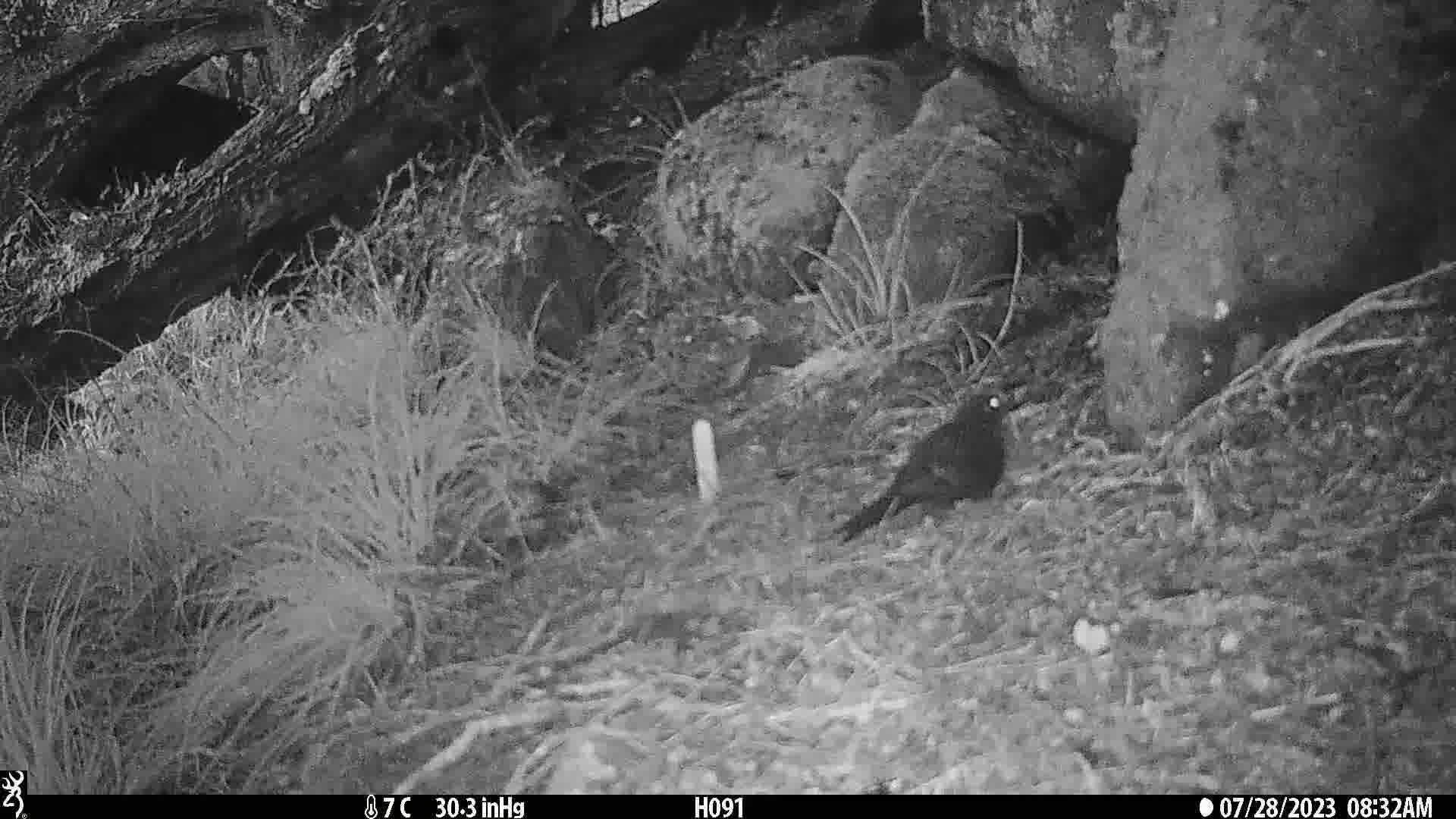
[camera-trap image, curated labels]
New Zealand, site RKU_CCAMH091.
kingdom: Animalia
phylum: Chordata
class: Aves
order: Passeriformes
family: Turdidae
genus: Turdus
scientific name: Turdus merula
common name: eurasian blackbird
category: blackbird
Blackbird (eurasian blackbird) (Turdus merula).